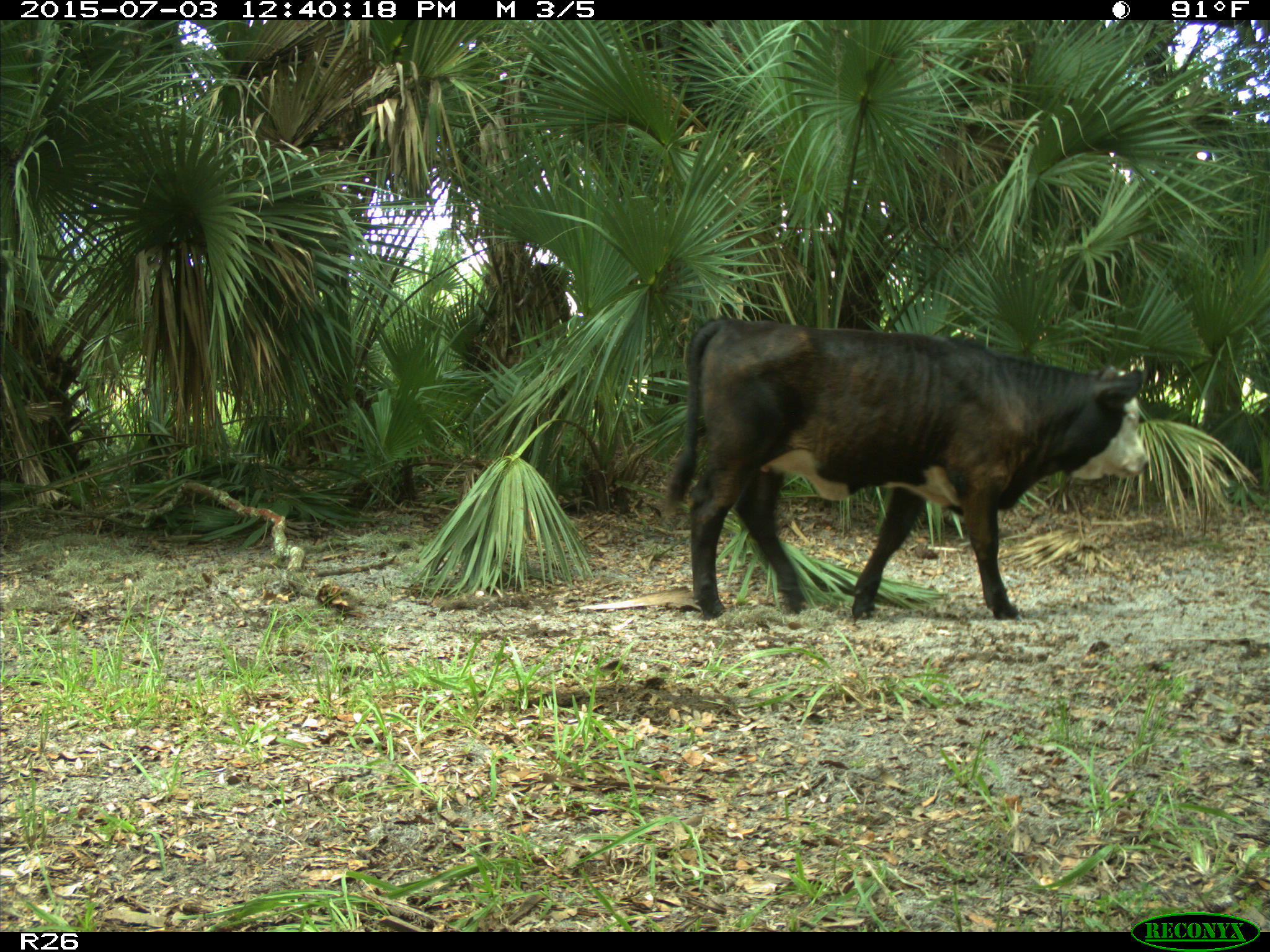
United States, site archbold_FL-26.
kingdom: Animalia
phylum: Chordata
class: Mammalia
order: Artiodactyla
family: Bovidae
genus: Bos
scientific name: Bos taurus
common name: domestic cow